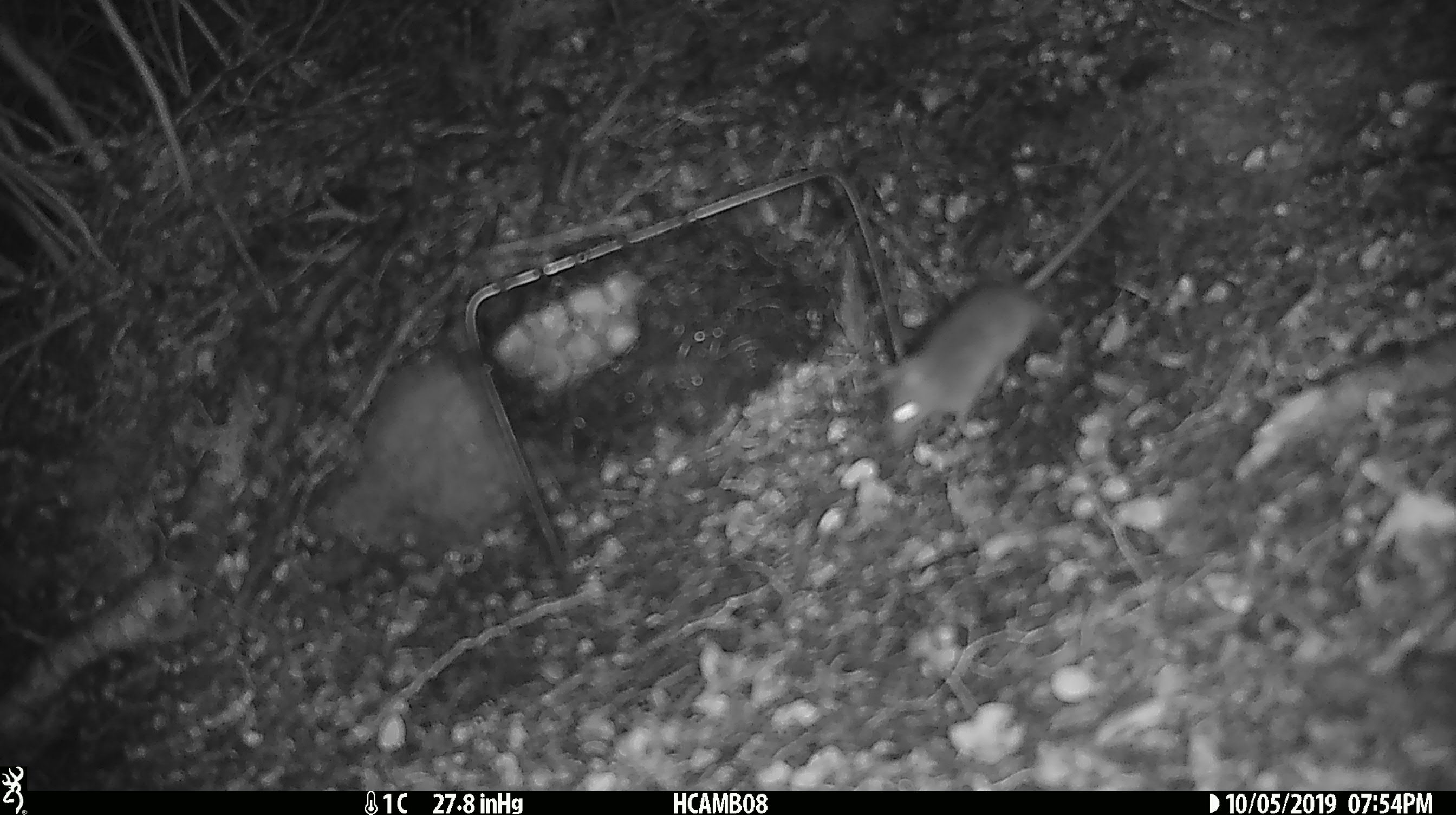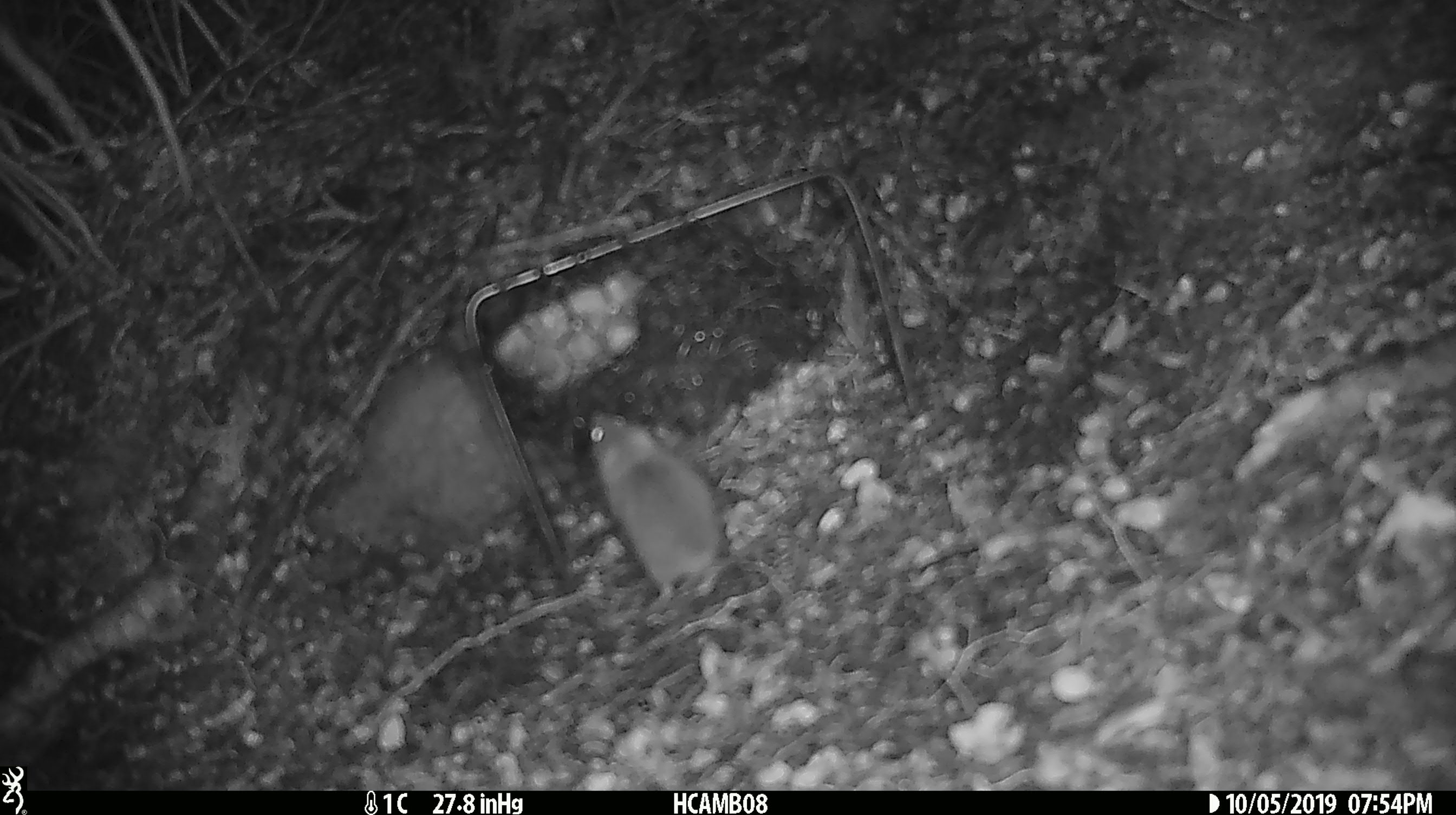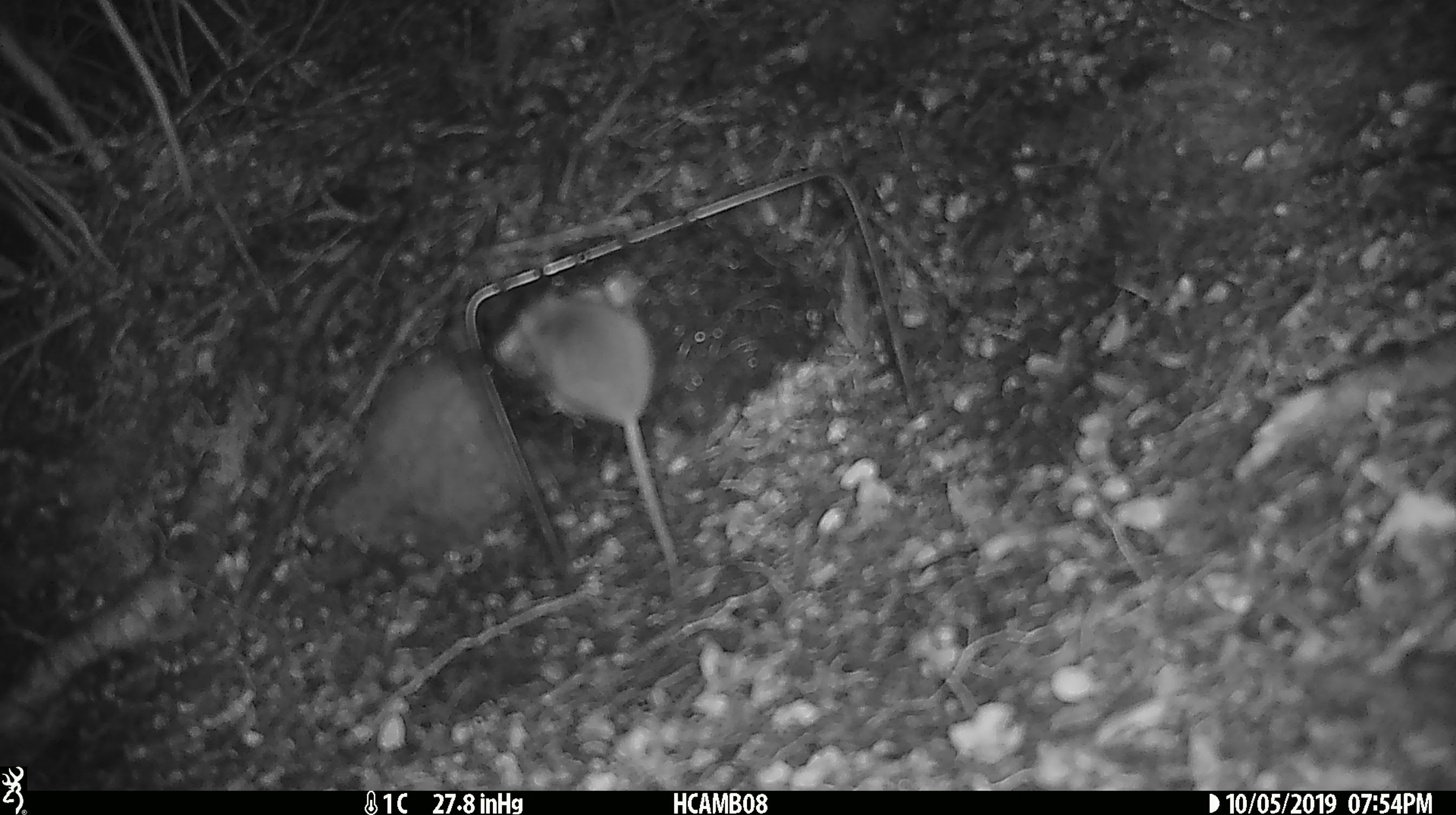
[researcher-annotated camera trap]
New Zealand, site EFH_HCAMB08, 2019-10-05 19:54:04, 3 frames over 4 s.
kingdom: Animalia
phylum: Chordata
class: Mammalia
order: Rodentia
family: Muridae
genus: Mus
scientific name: Mus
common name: mouse